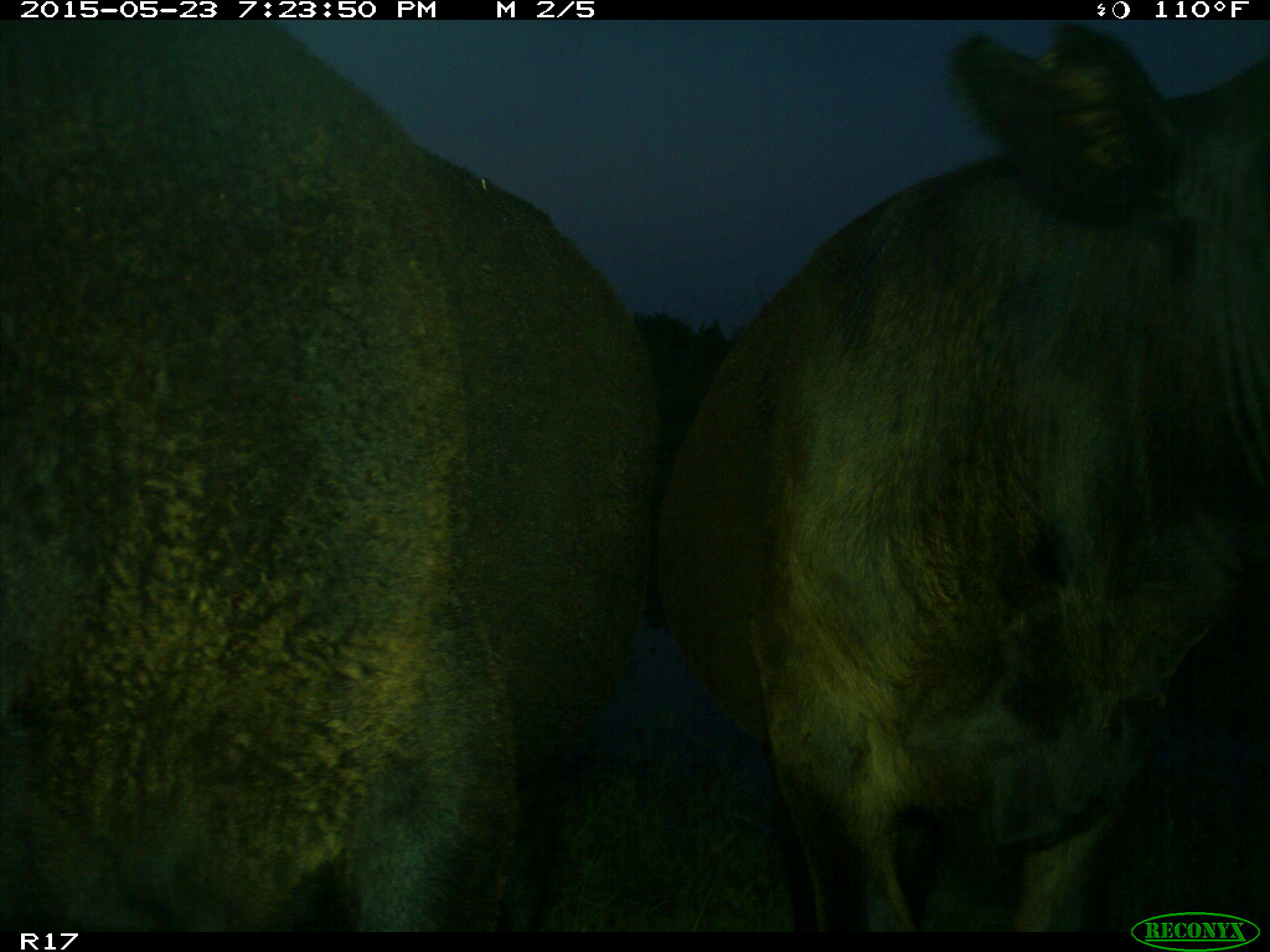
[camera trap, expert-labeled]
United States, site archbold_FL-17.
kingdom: Animalia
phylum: Chordata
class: Mammalia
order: Artiodactyla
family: Bovidae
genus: Bos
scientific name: Bos taurus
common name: domestic cow